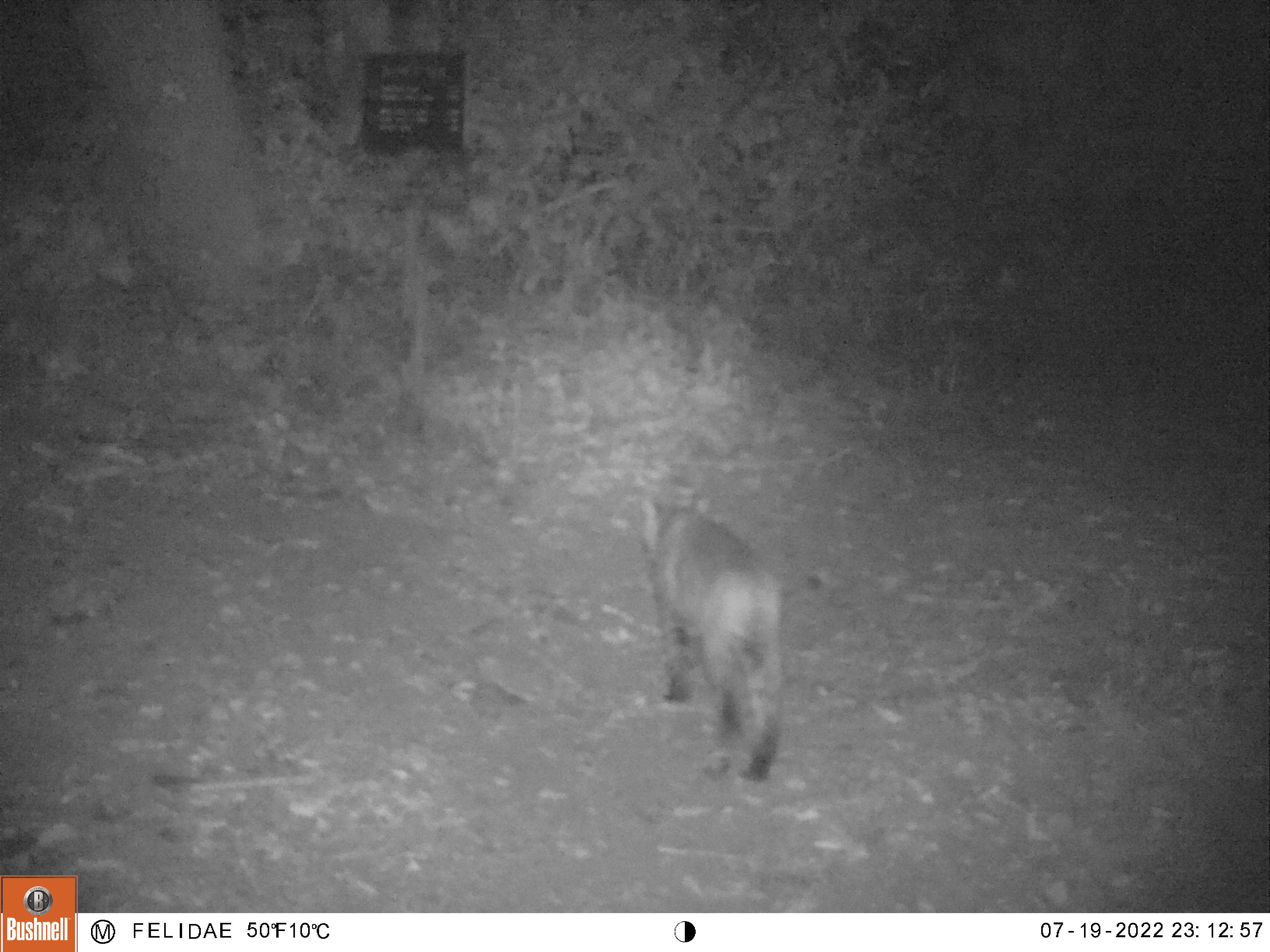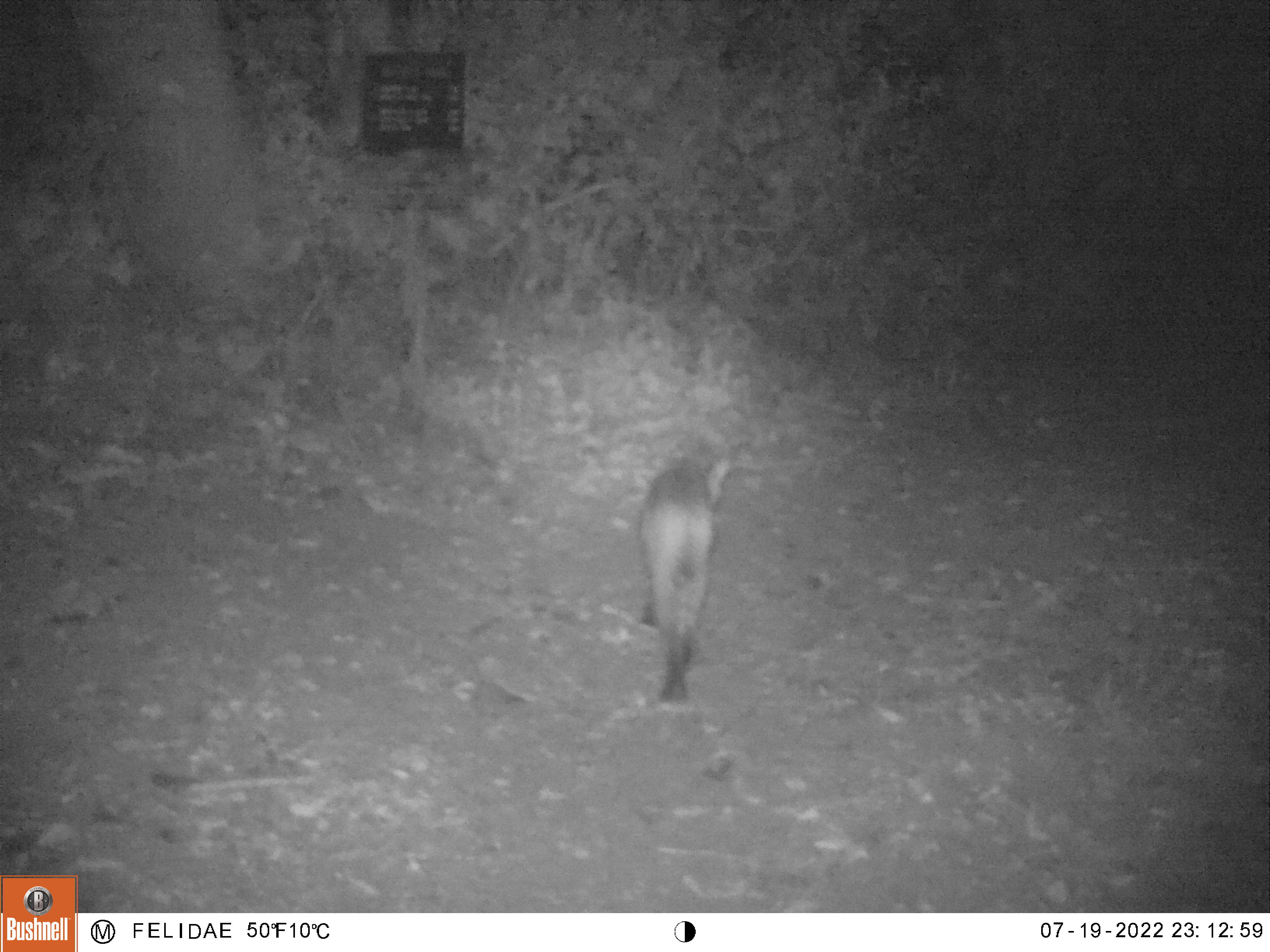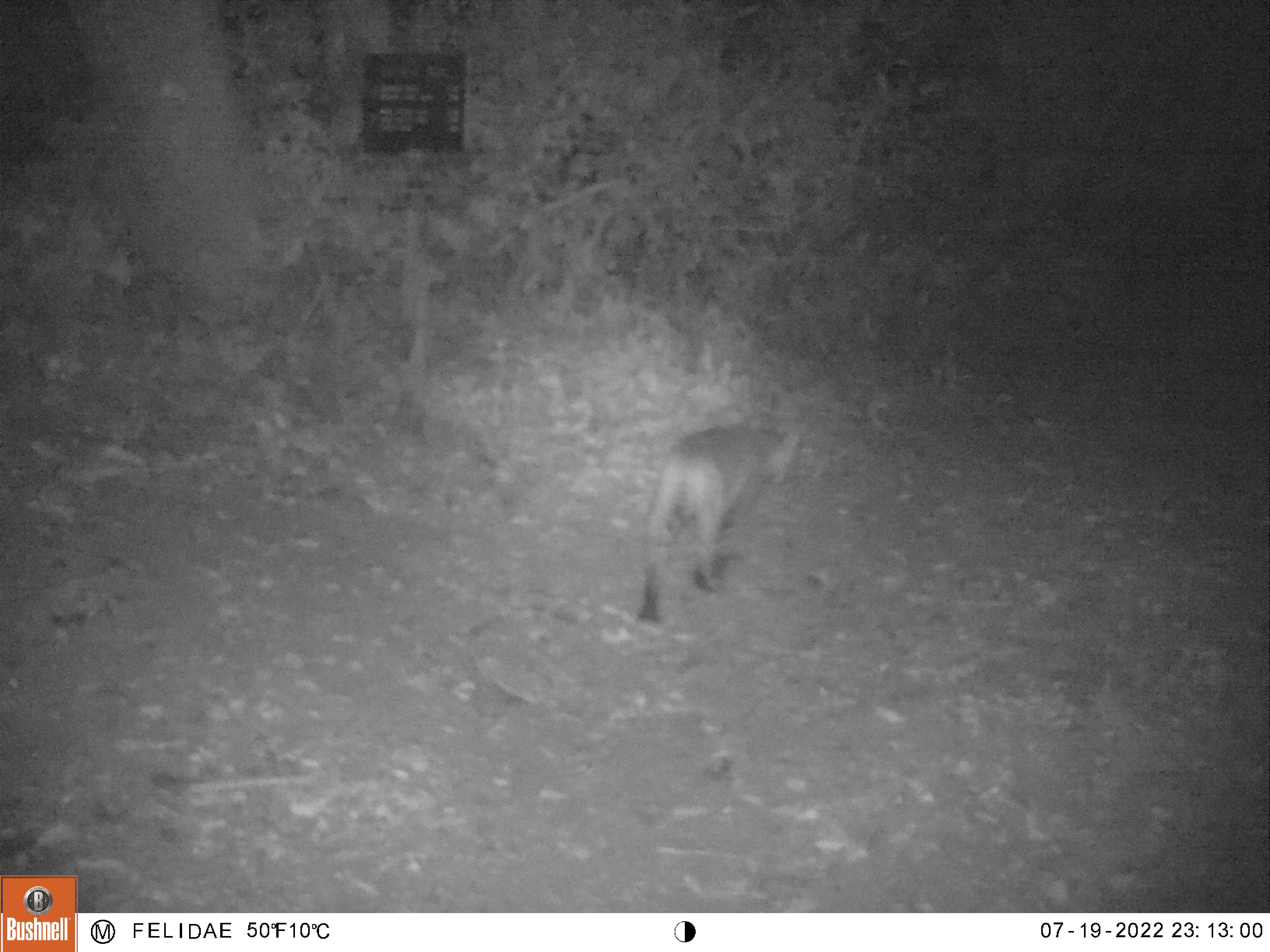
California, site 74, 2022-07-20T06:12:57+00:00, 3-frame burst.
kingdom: Animalia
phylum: Chordata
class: Mammalia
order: Carnivora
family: Felidae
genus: Lynx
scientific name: Lynx rufus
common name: bobcat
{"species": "bobcat (Lynx rufus)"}